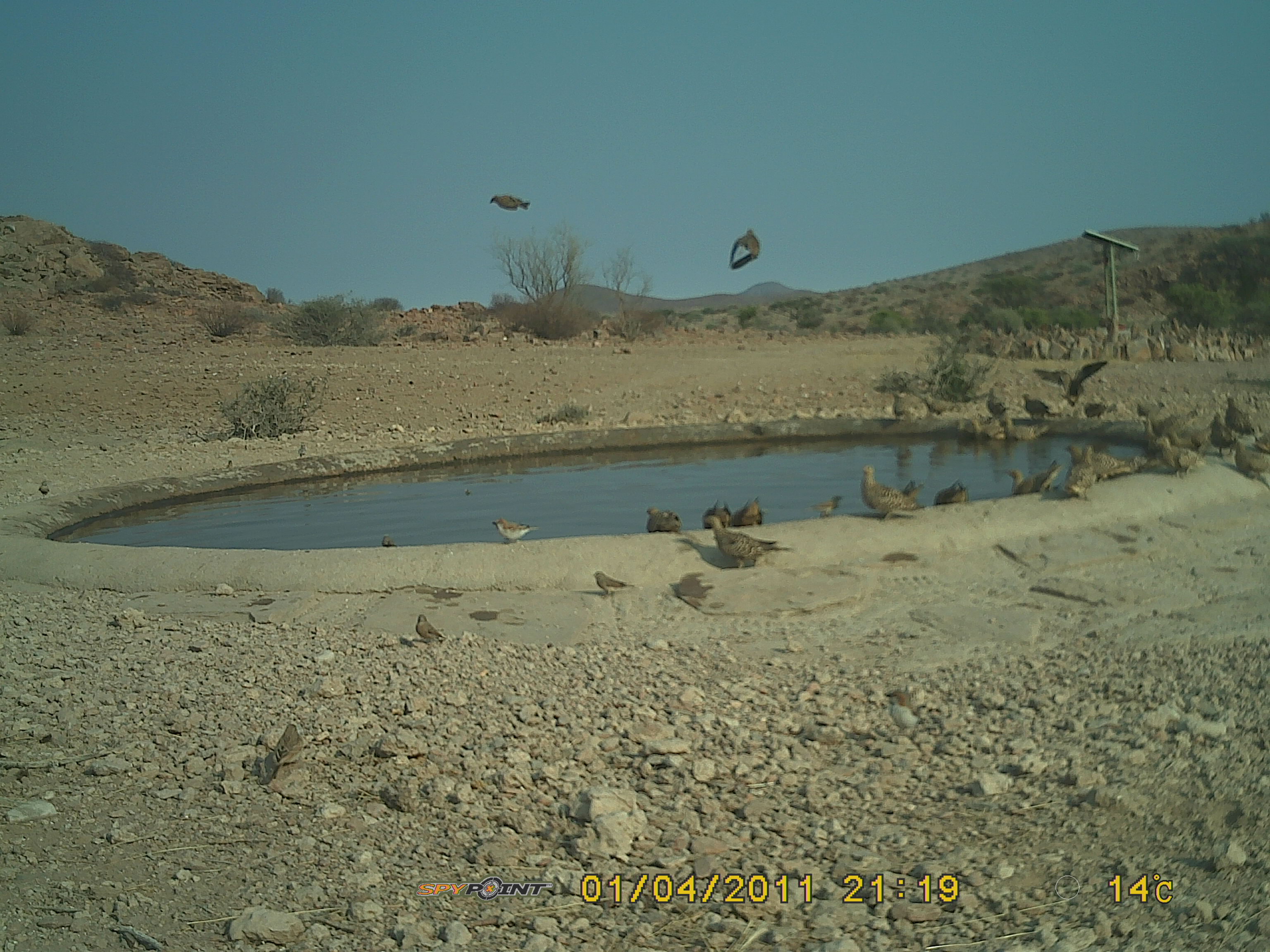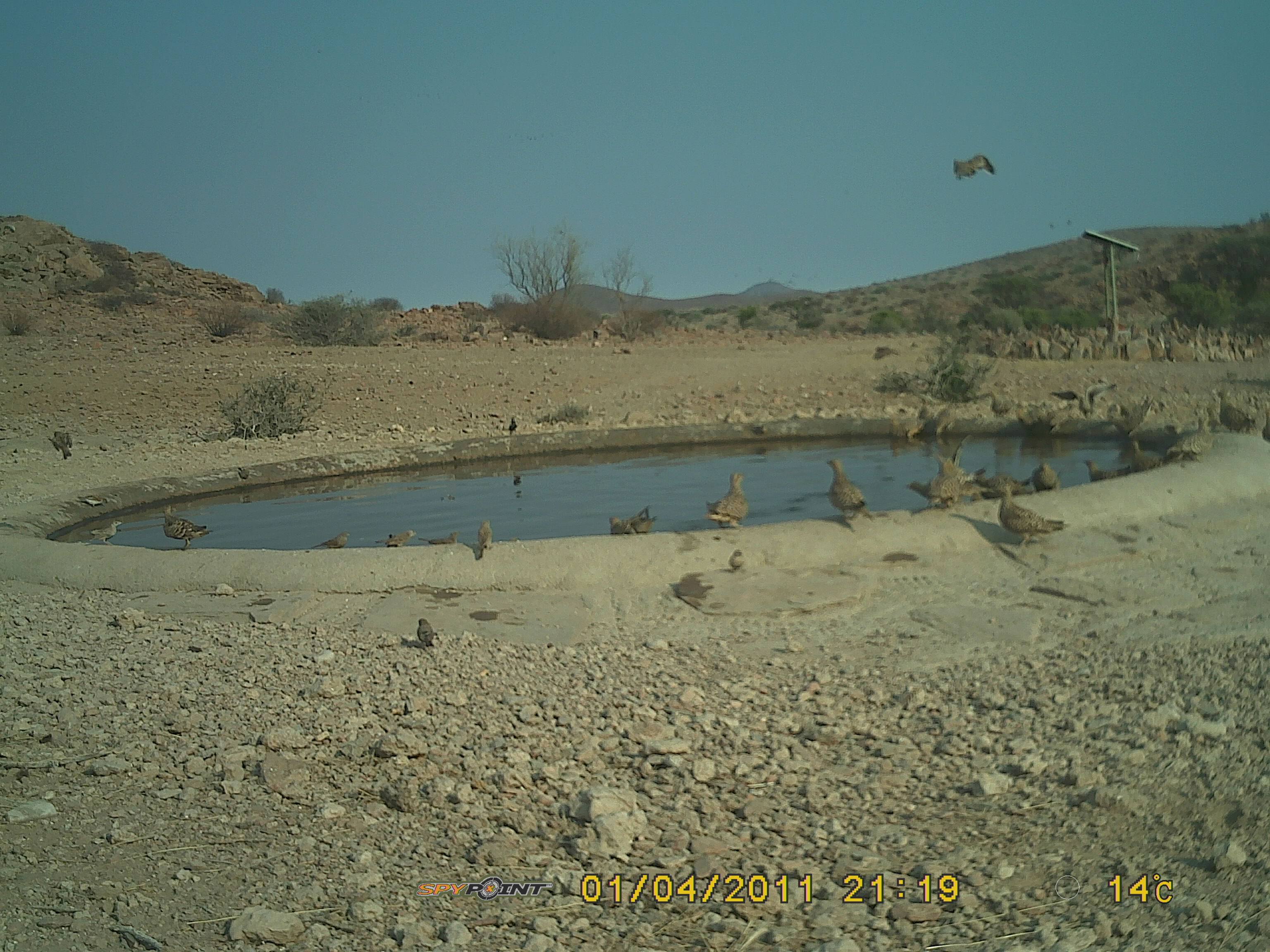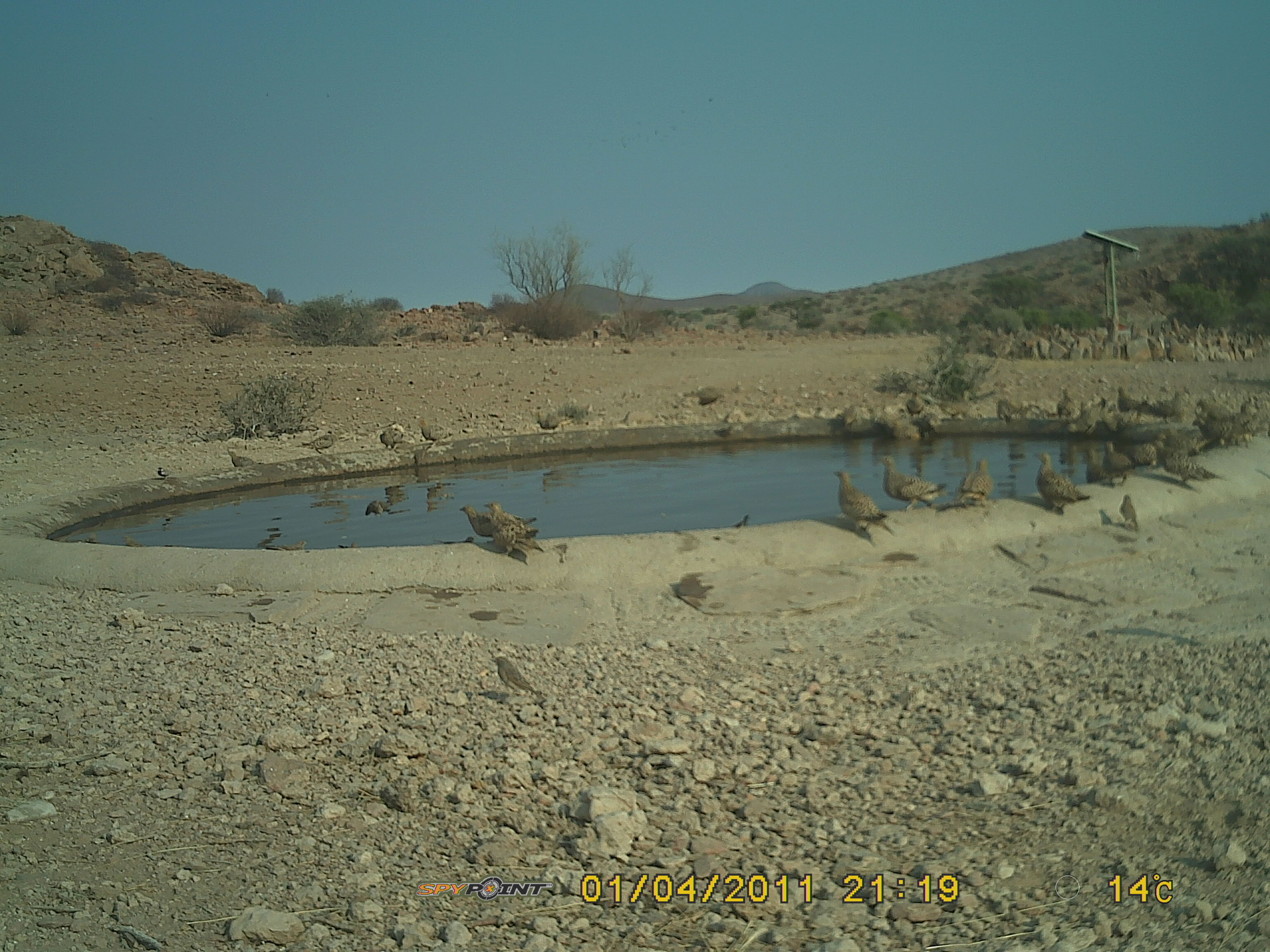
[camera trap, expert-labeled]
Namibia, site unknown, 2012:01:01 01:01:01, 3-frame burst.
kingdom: Animalia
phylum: Chordata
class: Aves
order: Pterocliformes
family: Pteroclidae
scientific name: Pteroclidae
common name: sandgrouse